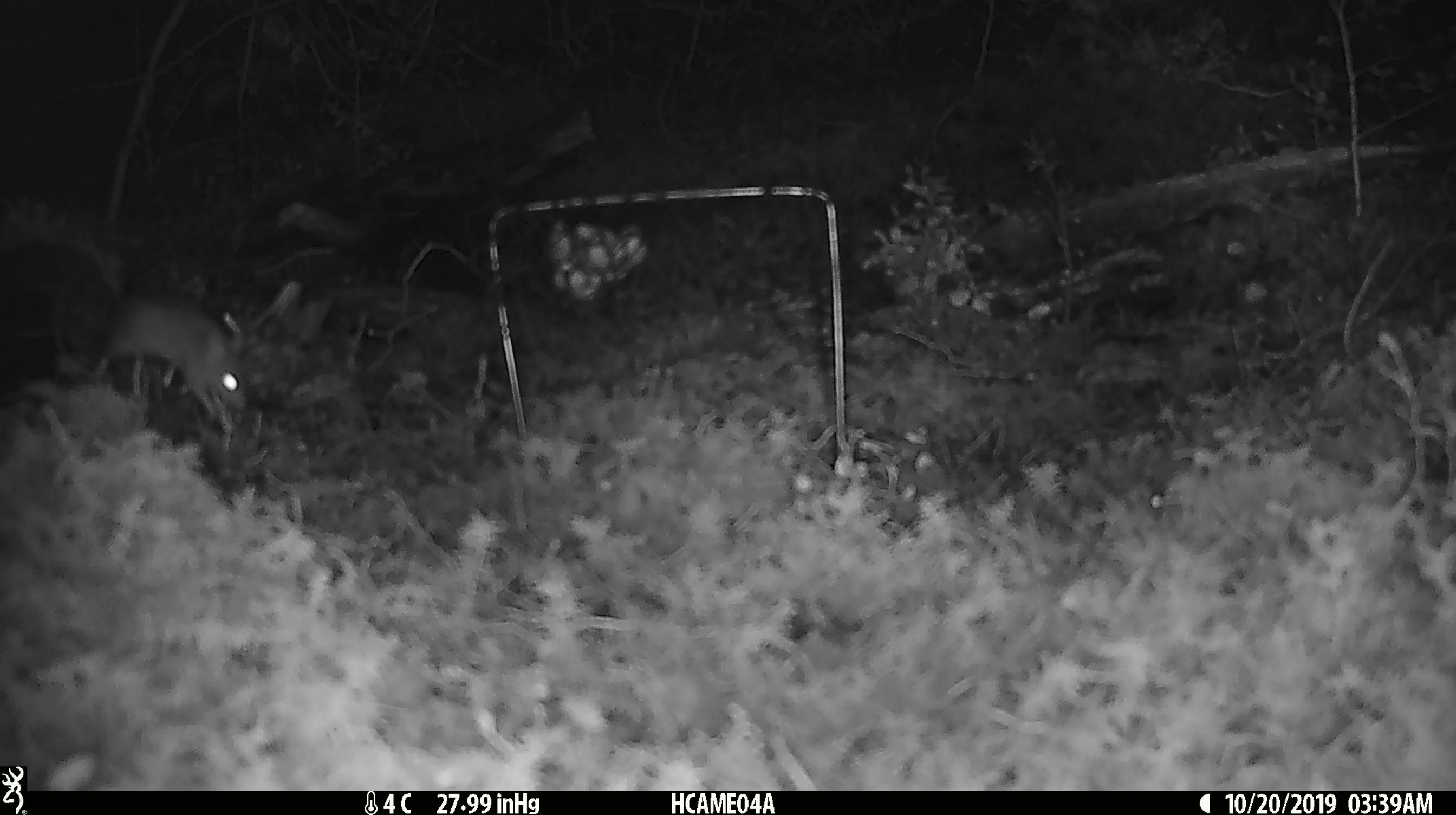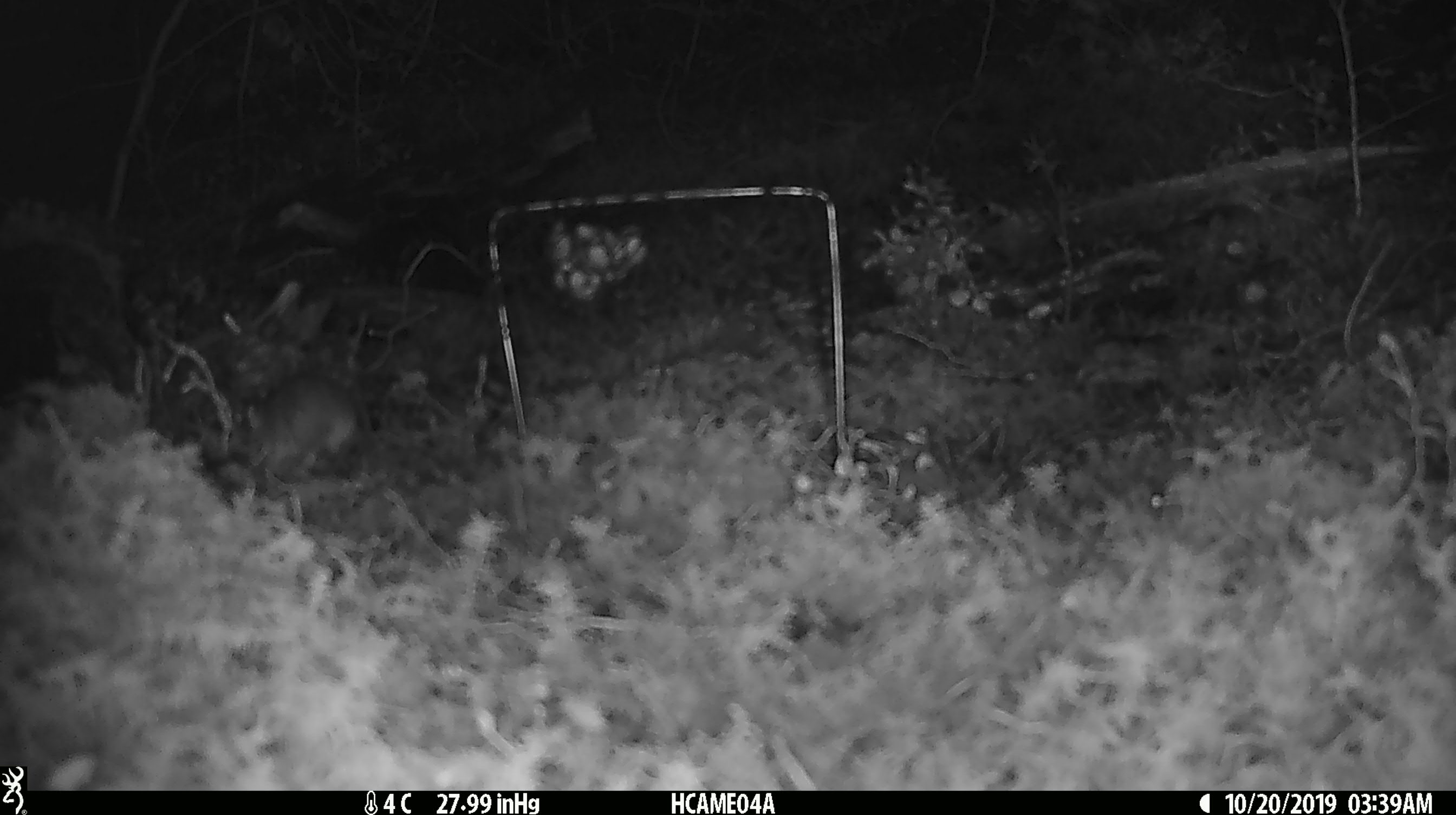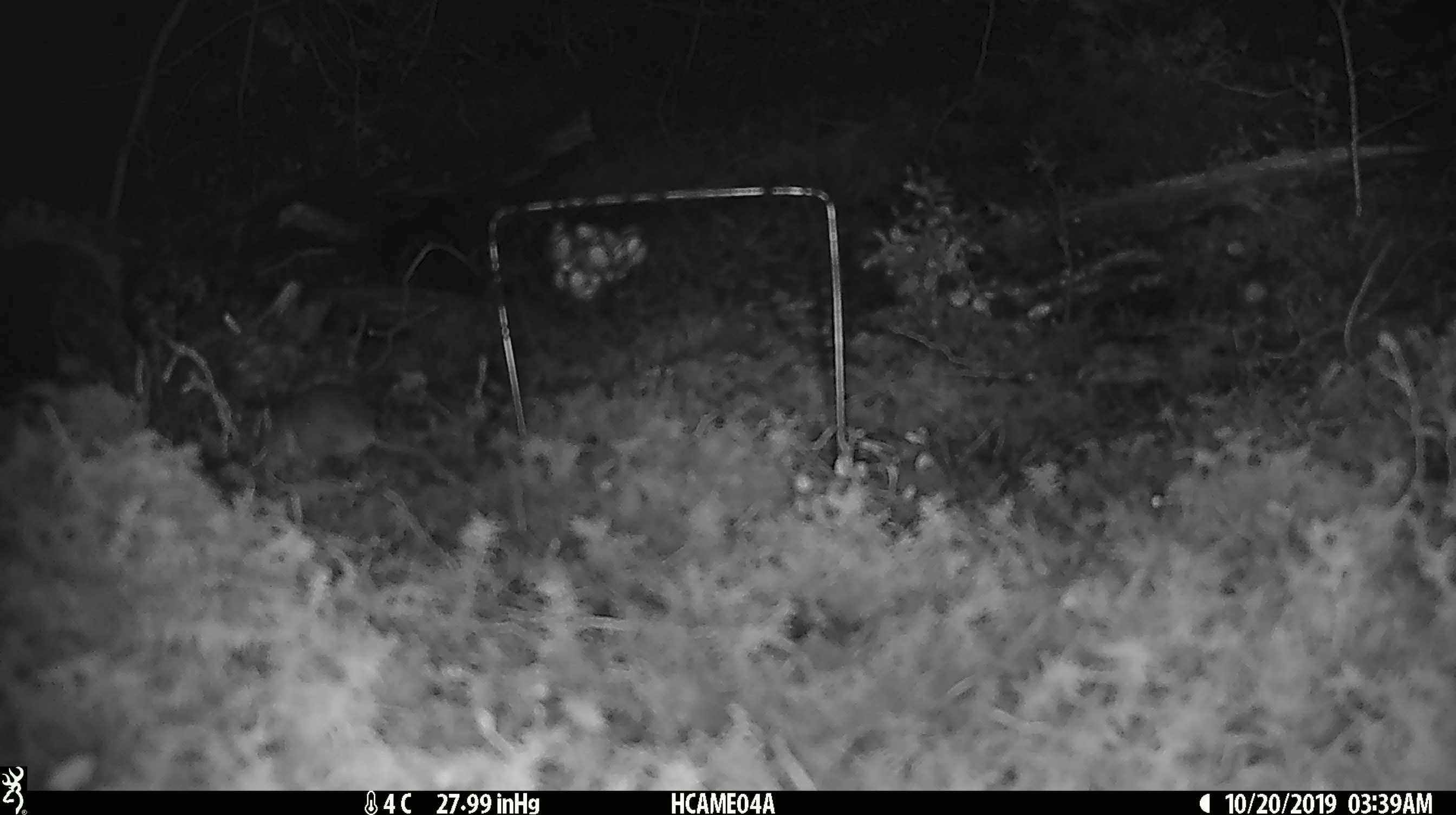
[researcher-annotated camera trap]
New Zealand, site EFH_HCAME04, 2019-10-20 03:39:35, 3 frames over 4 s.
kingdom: Animalia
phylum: Chordata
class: Mammalia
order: Rodentia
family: Muridae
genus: Mus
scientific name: Mus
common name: mouse